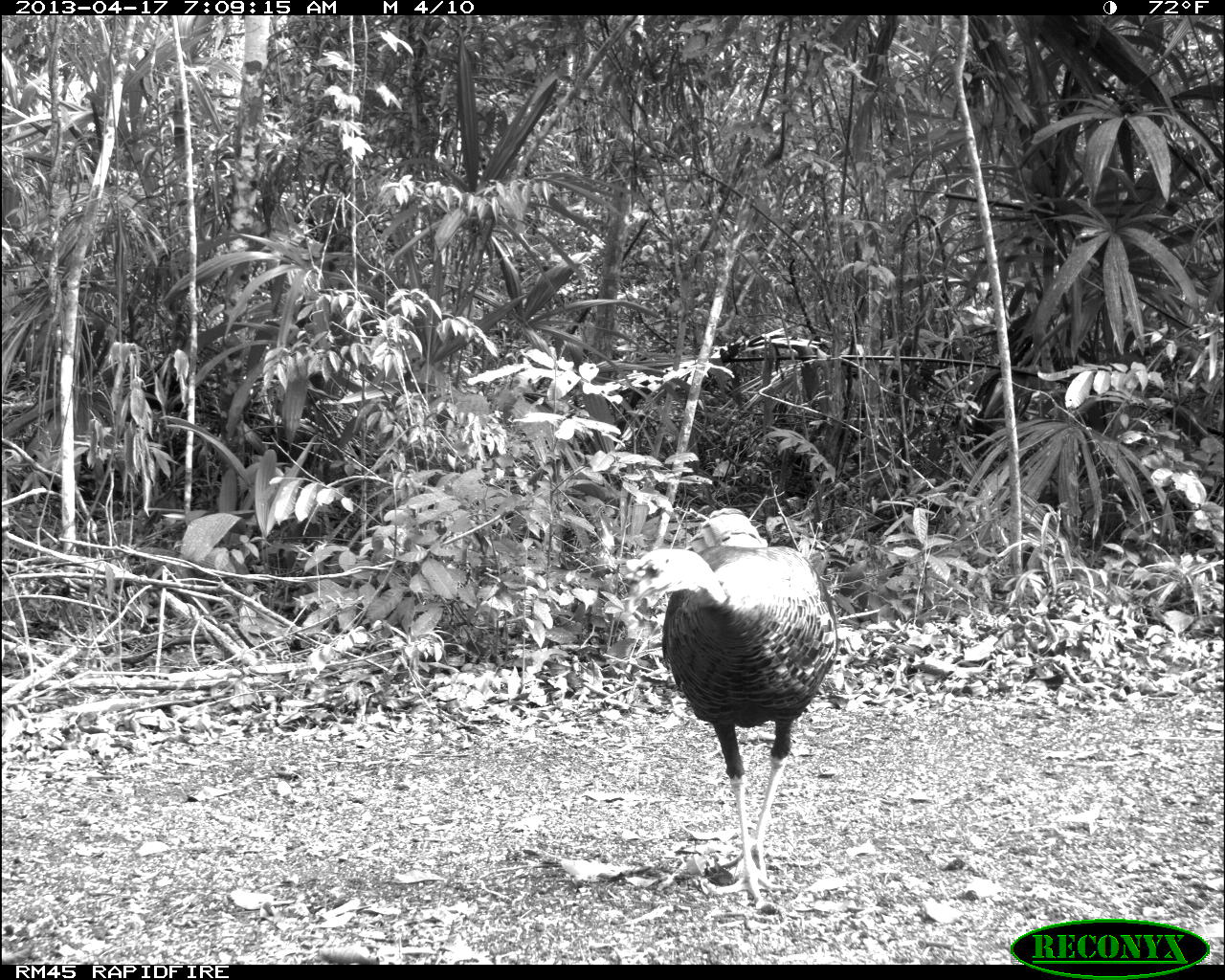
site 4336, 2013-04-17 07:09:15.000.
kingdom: Animalia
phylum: Chordata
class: Aves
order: Galliformes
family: Phasianidae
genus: Meleagris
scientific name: Meleagris ocellata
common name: ocellated turkey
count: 1